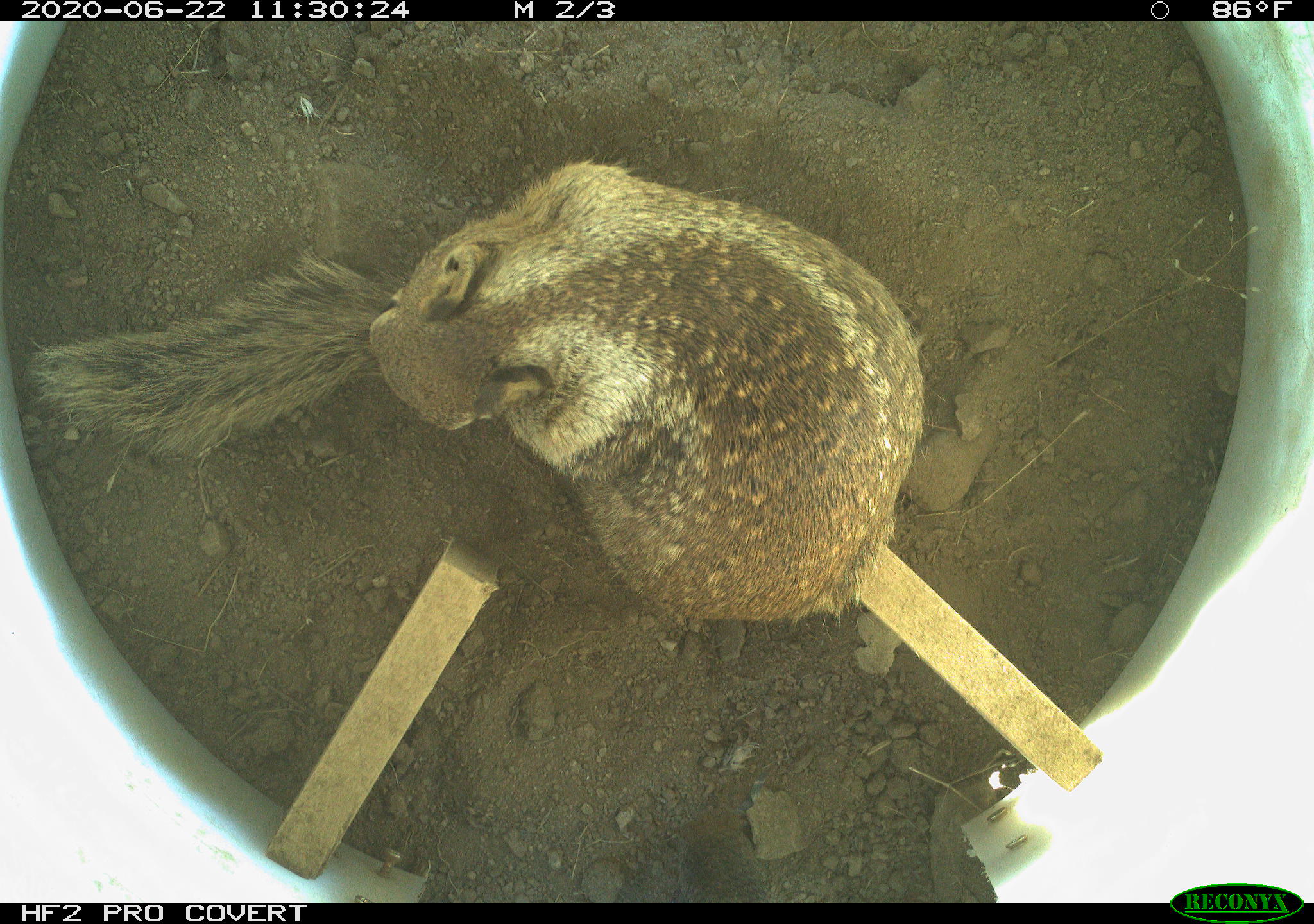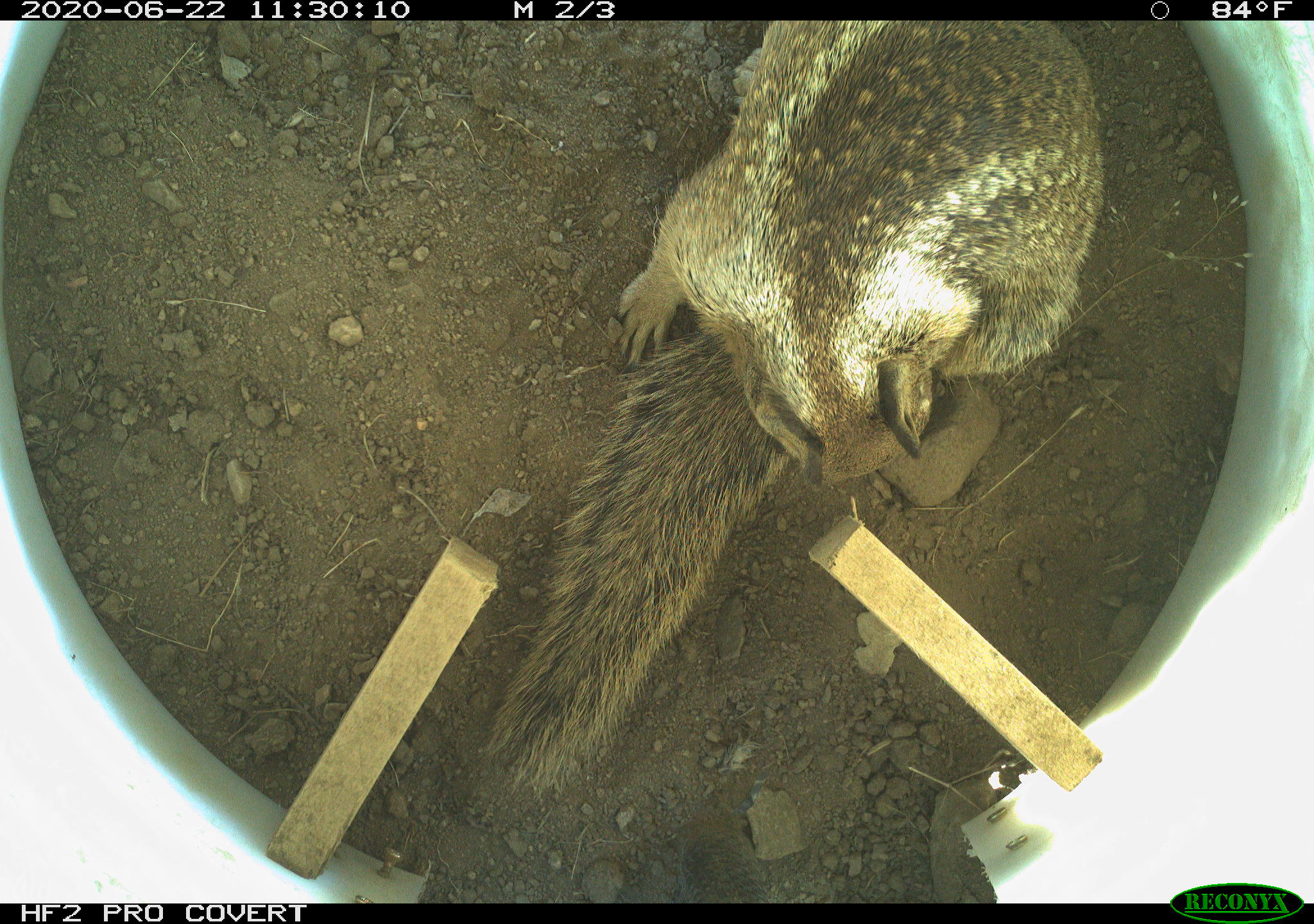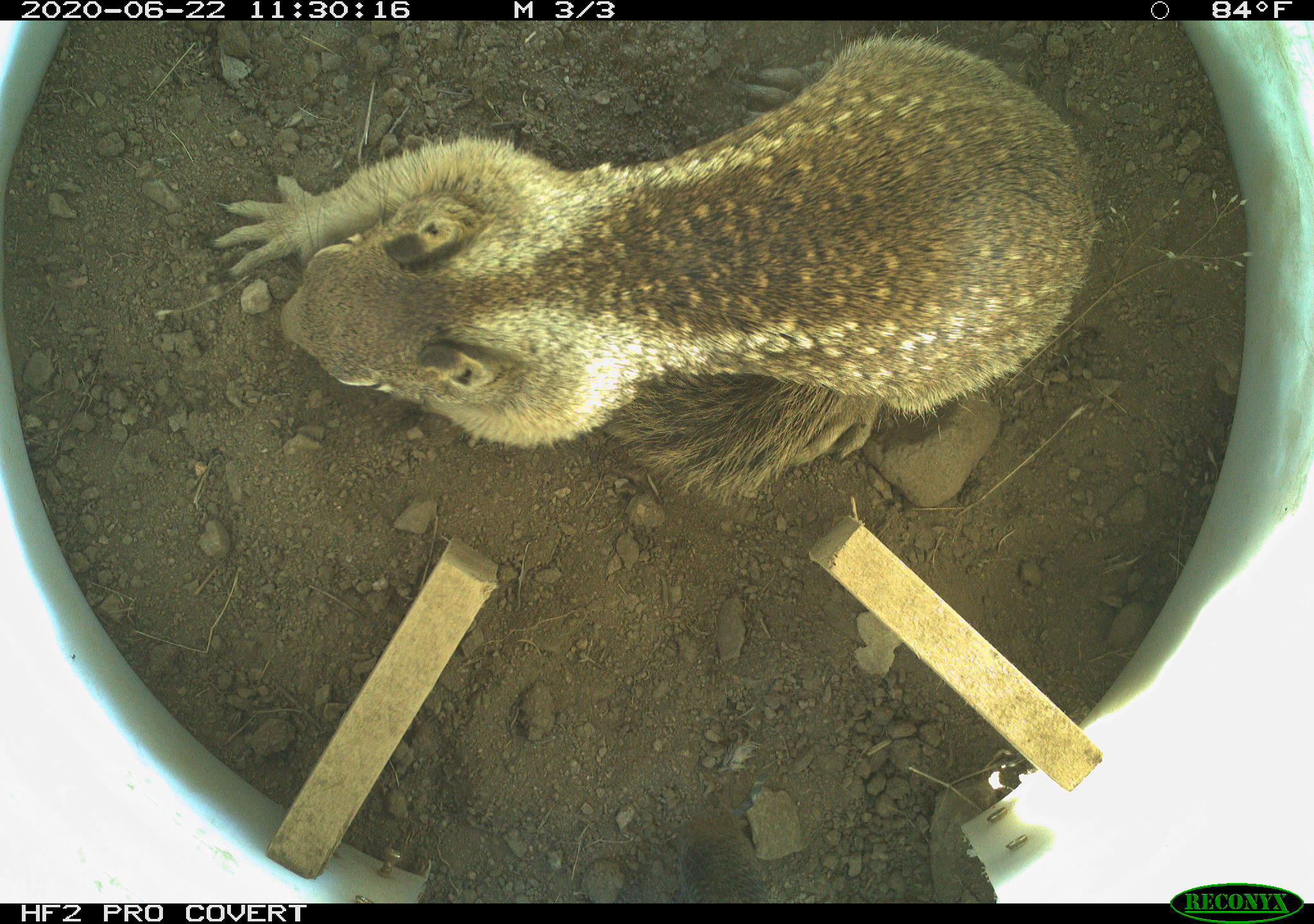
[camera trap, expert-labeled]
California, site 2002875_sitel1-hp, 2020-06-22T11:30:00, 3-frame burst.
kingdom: Animalia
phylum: Chordata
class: Mammalia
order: Rodentia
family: Sciuridae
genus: Otospermophilus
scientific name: Otospermophilus beecheyi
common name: california ground squirrel